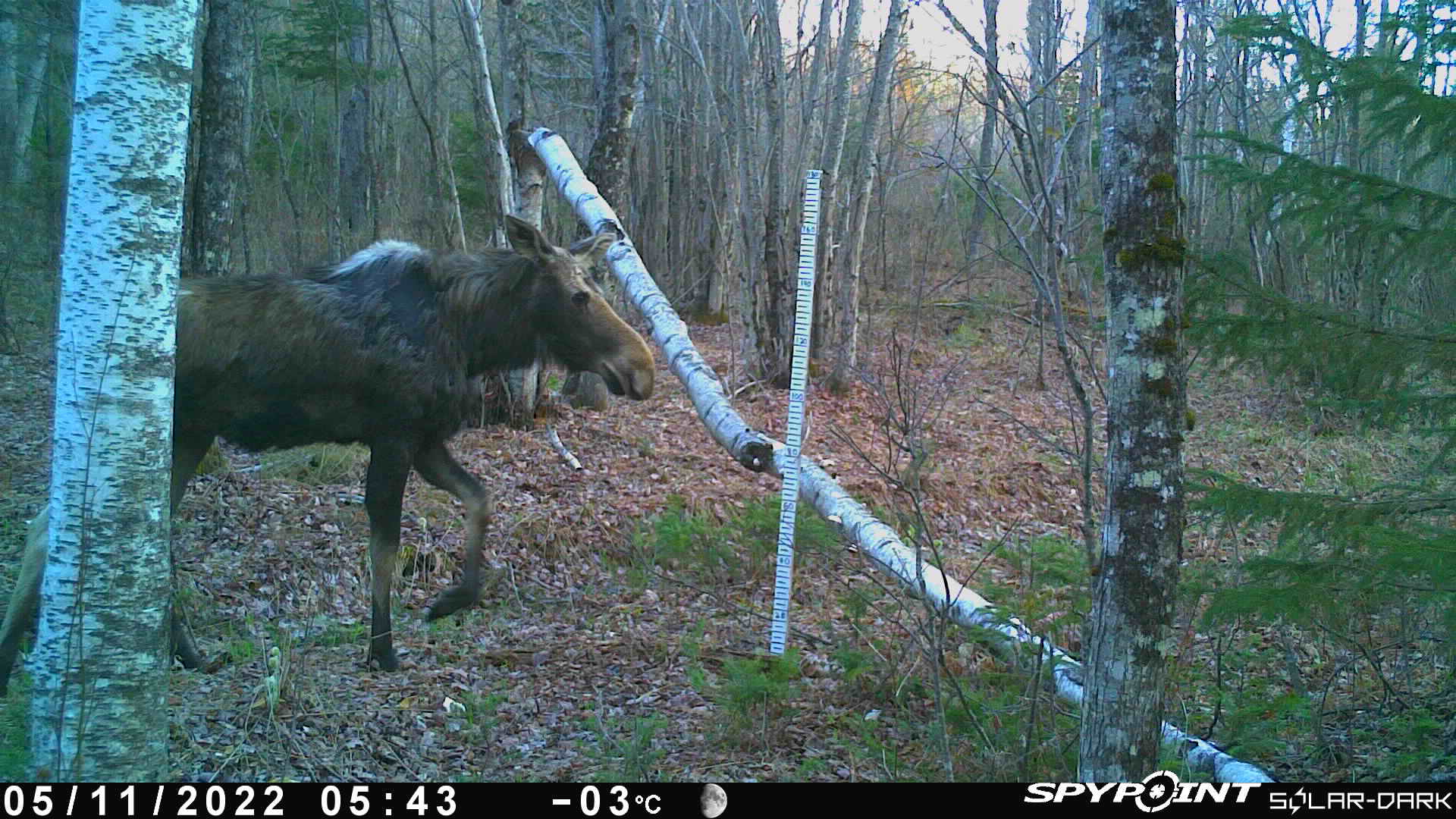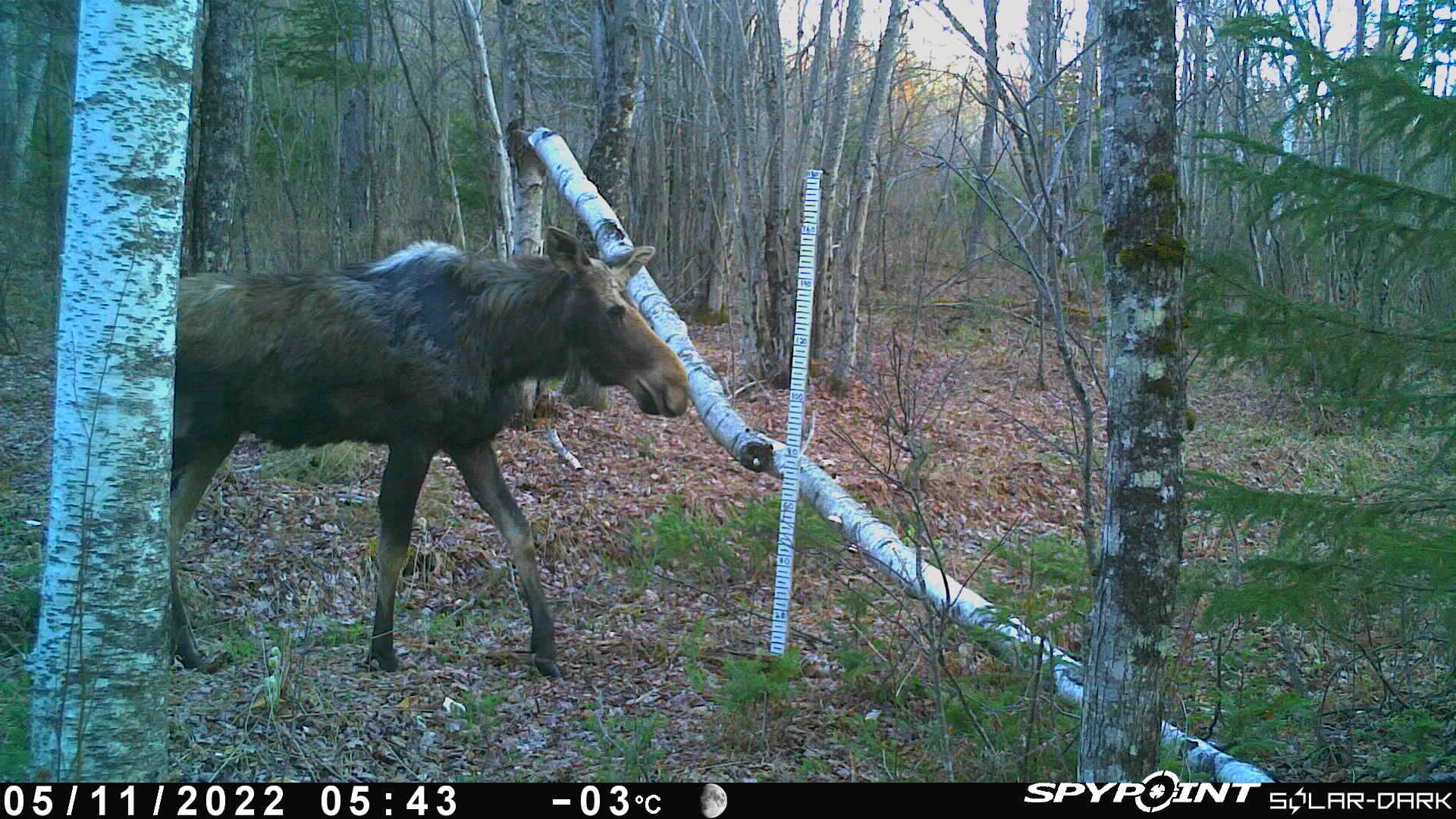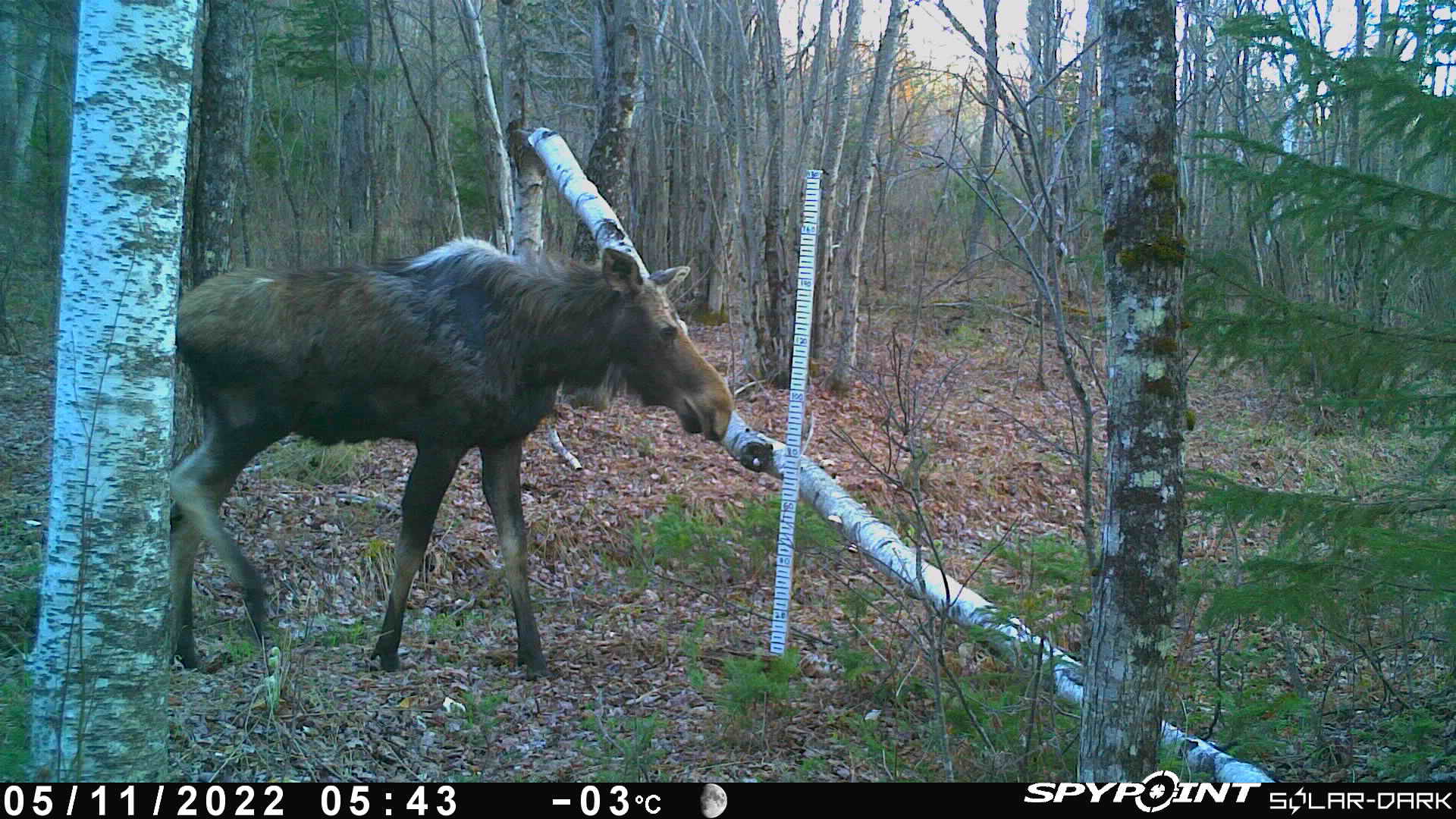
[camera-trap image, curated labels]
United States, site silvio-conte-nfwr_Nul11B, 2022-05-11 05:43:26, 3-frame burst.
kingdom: Animalia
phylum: Chordata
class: Mammalia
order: Artiodactyla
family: Cervidae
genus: Alces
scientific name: Alces alces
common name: moose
Moose (Alces alces).